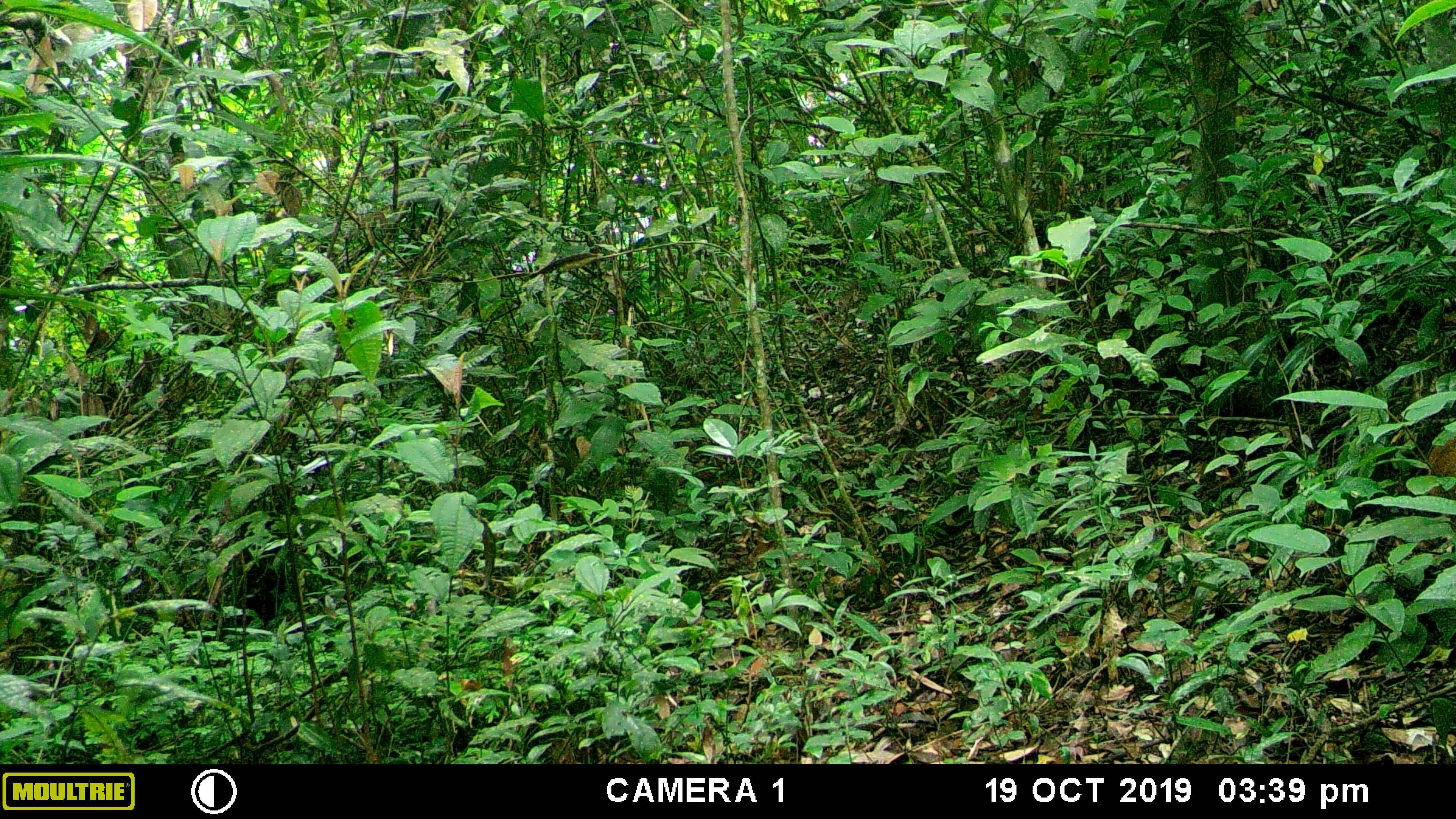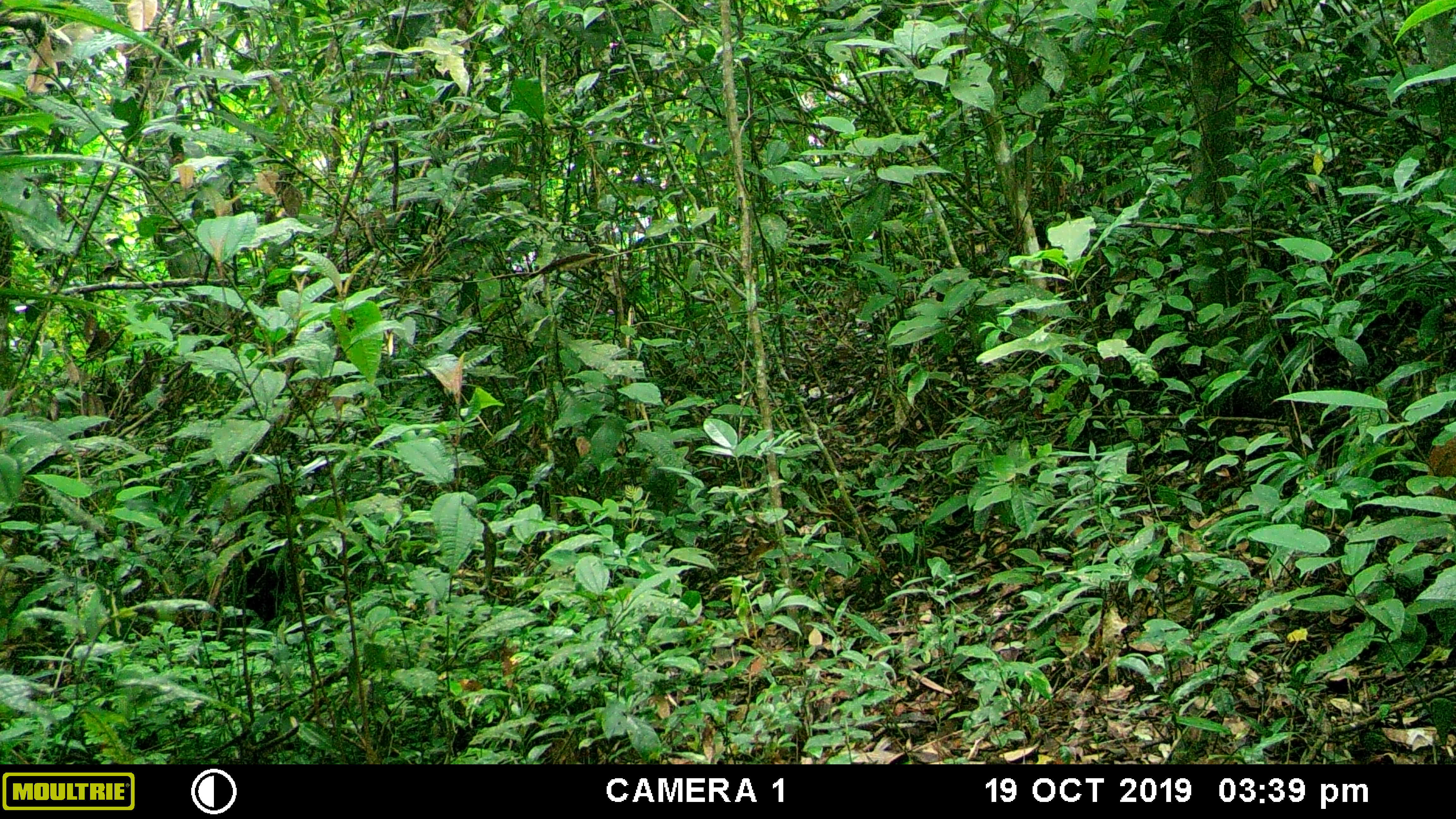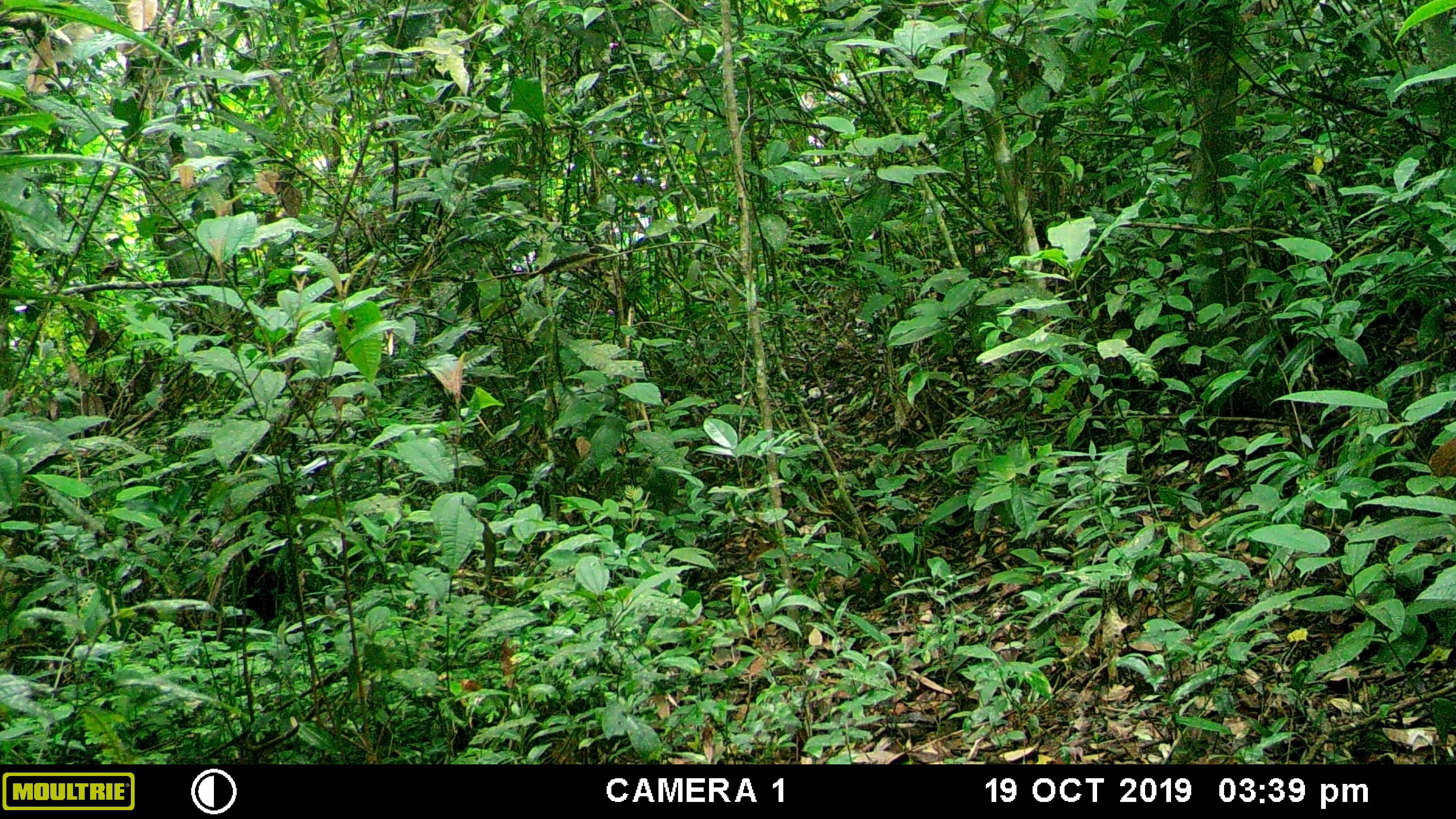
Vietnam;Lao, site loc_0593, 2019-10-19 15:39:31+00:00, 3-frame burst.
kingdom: Animalia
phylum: Chordata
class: Mammalia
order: Artiodactyla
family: Cervidae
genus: Muntiacus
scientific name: Muntiacus rooseveltorum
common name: roosevelt's muntjac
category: roosevelts muntjac group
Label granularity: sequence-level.